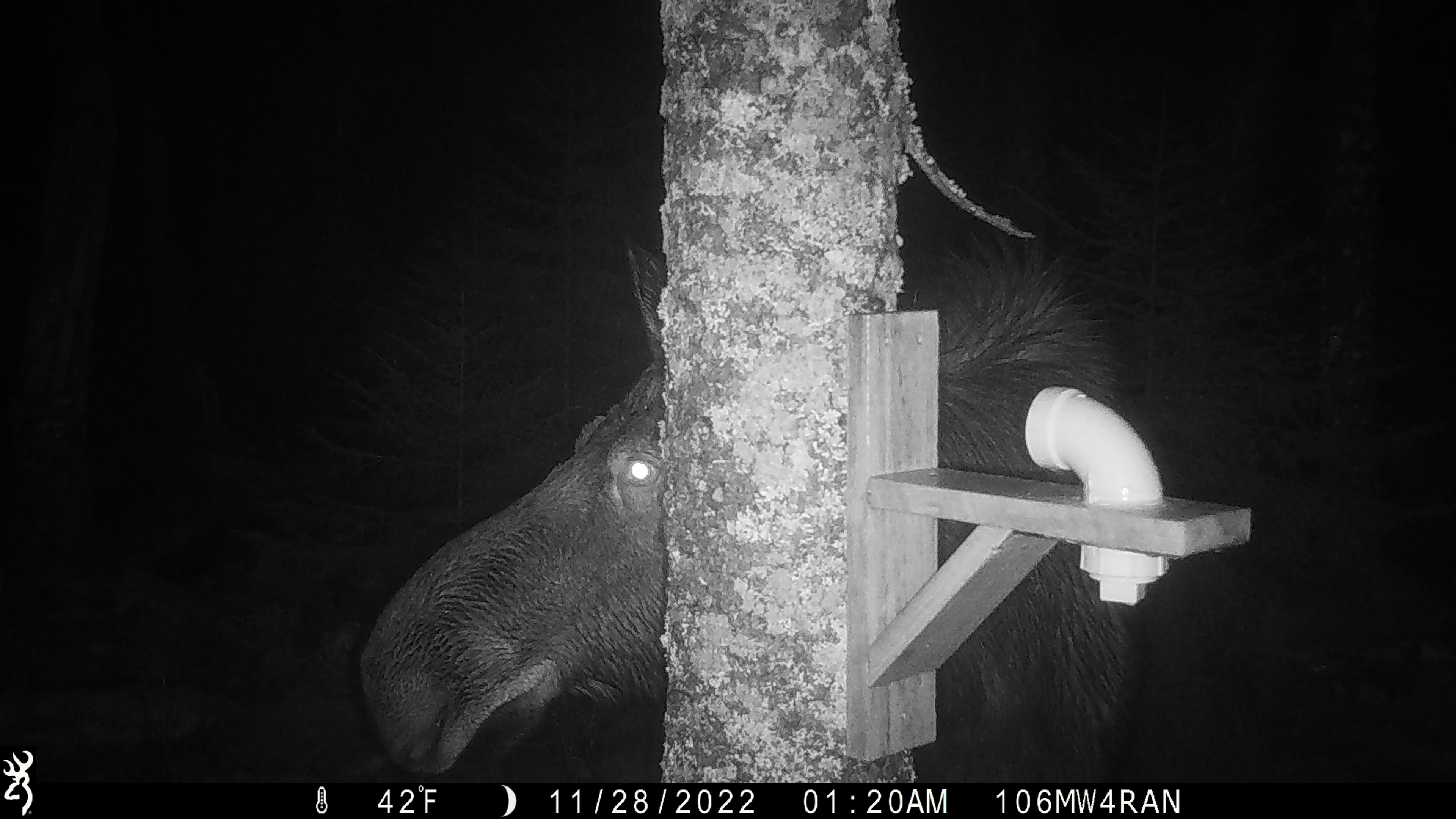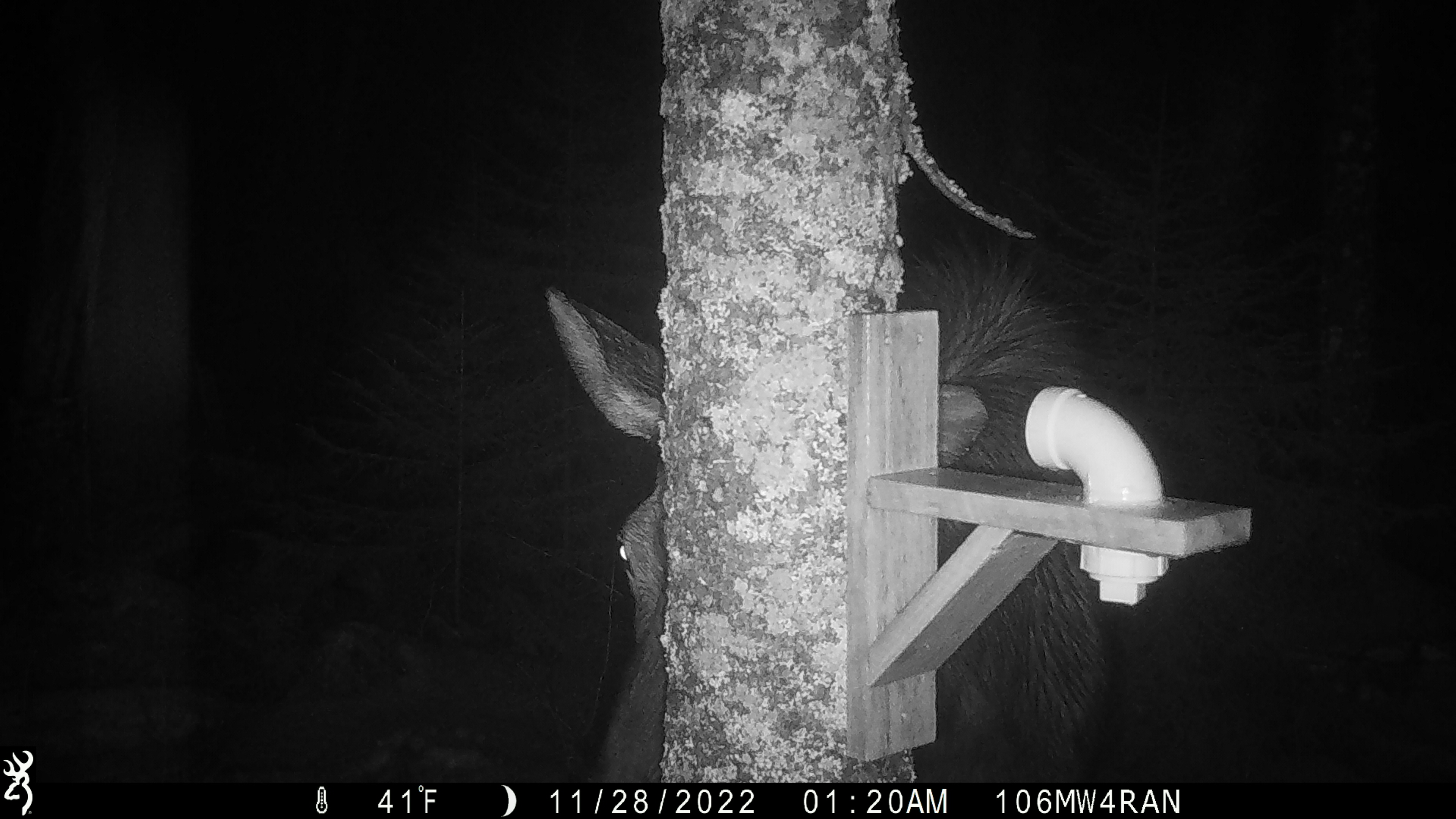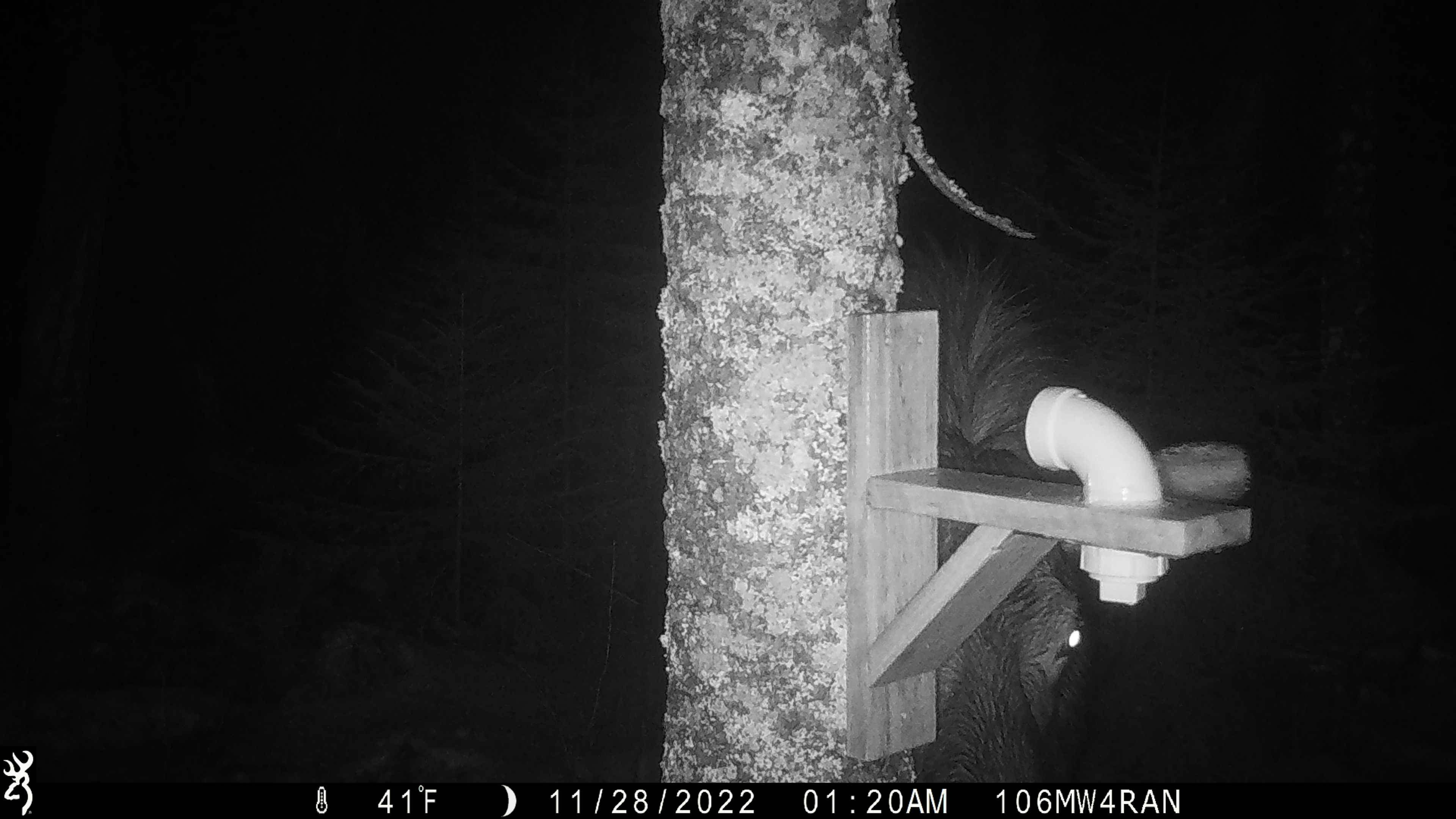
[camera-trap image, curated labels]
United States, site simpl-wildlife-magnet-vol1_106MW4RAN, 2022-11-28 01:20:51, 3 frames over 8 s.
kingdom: Animalia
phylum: Chordata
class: Mammalia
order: Artiodactyla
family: Cervidae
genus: Alces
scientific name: Alces alces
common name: moose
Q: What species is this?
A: Moose (Alces alces).